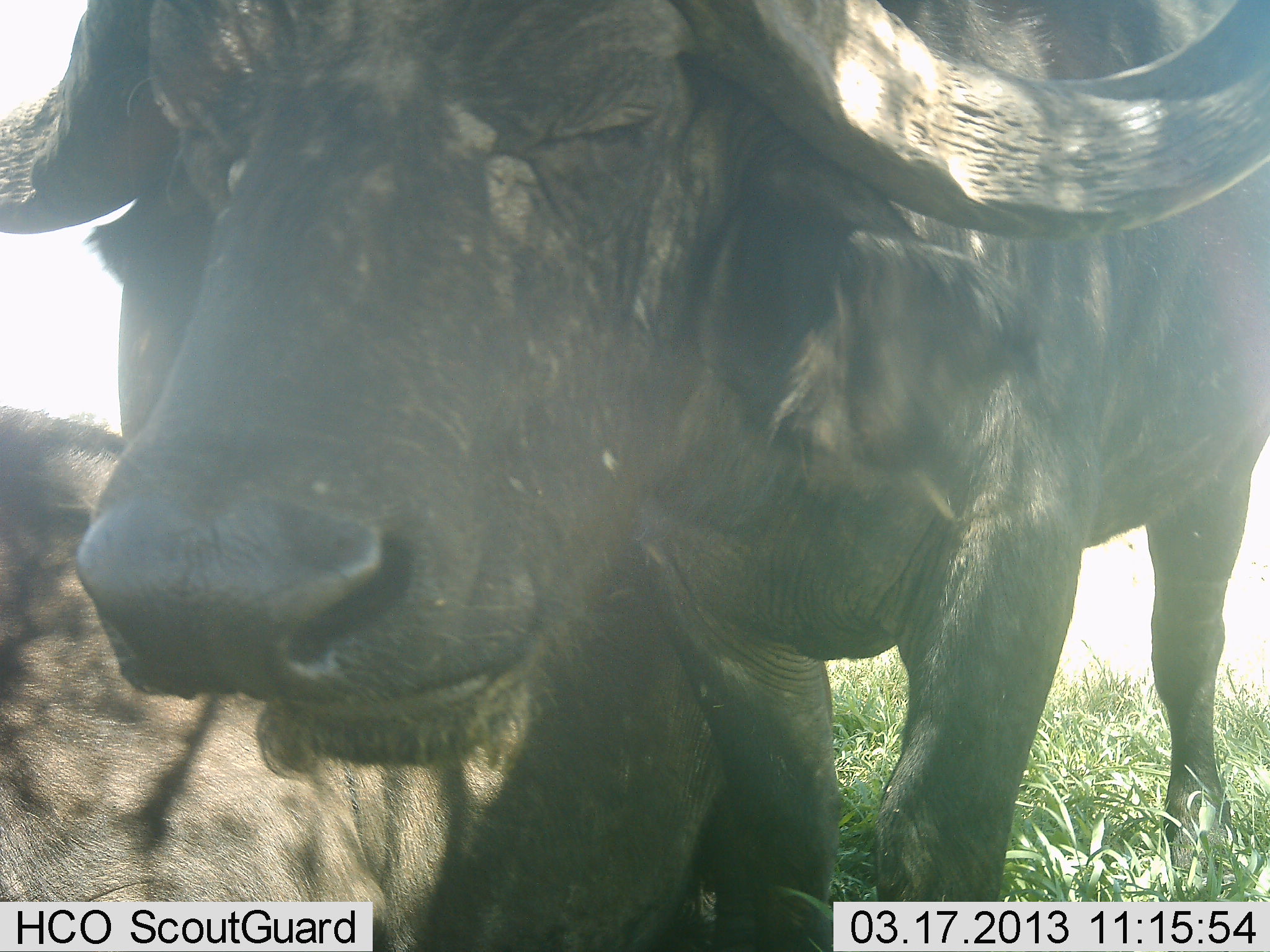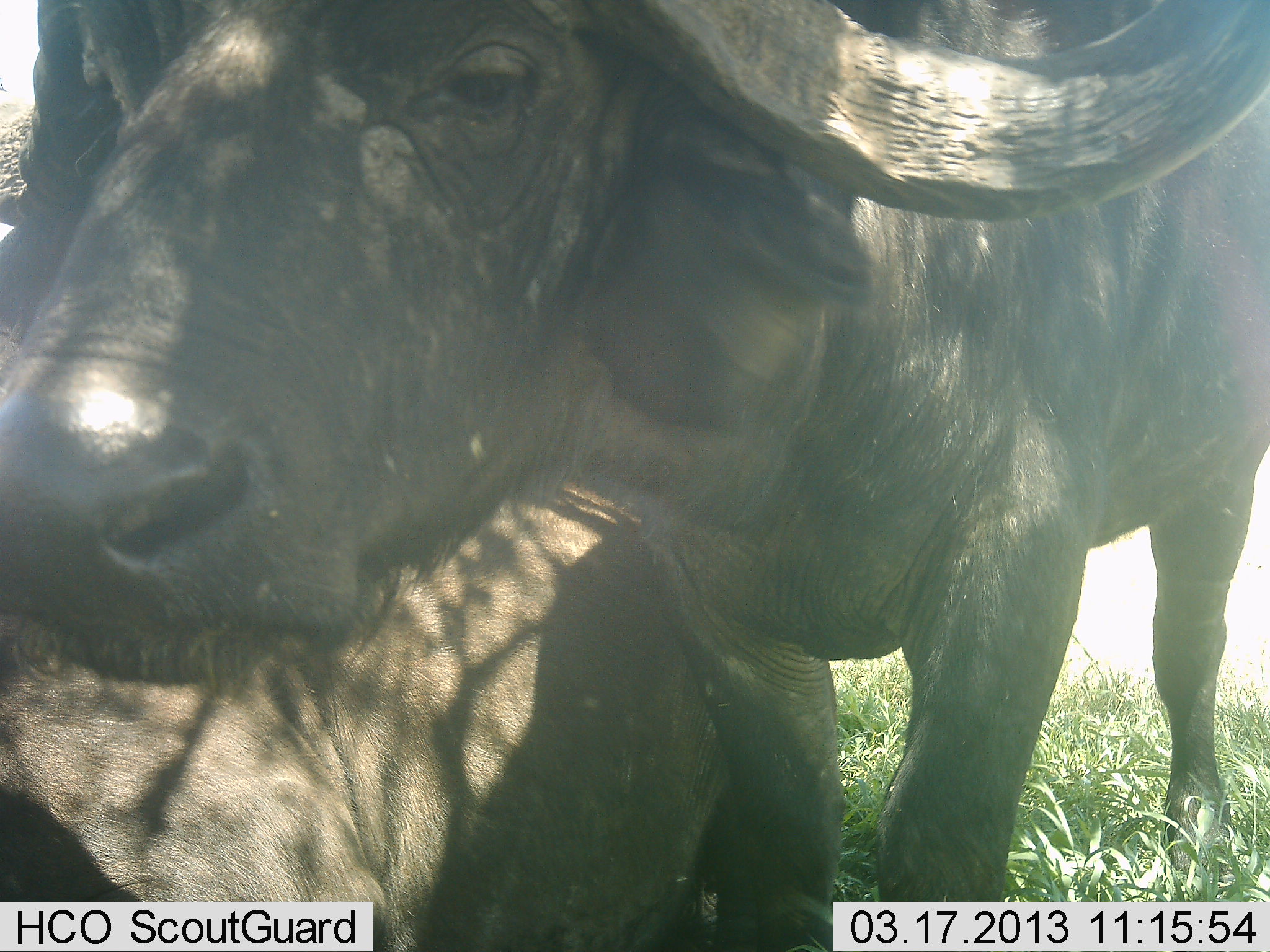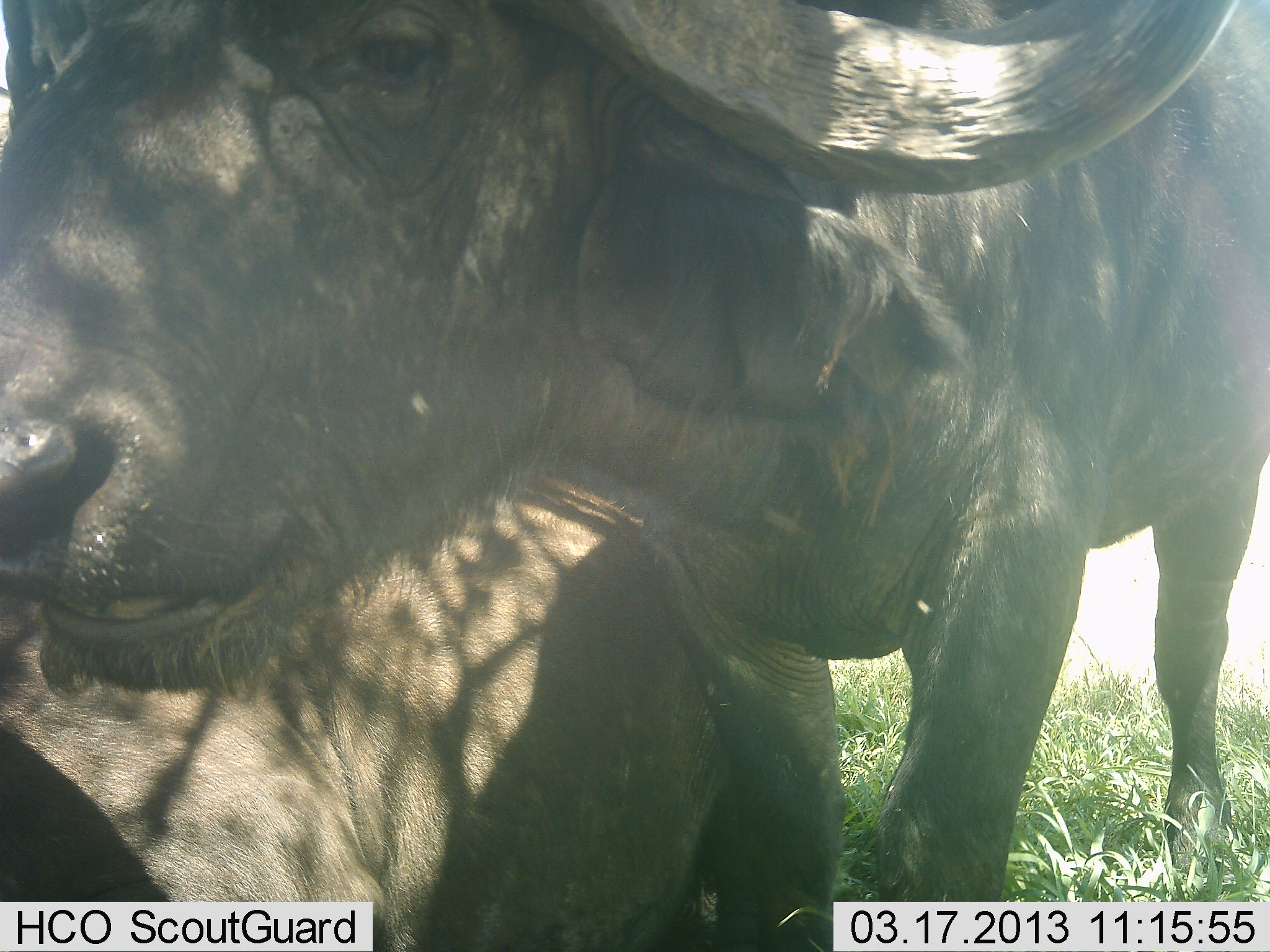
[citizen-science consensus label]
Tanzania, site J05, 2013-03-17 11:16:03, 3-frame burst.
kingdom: Animalia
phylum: Chordata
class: Mammalia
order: Artiodactyla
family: Bovidae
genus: Syncerus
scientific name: Syncerus caffer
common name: cape buffalo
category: buffalo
Buffalo (cape buffalo) (Syncerus caffer), count 2. Behavior (volunteer vote fractions): standing 73%, resting 47%, moving 7%, interacting 13%. Young present (vote fraction): 0%. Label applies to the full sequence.